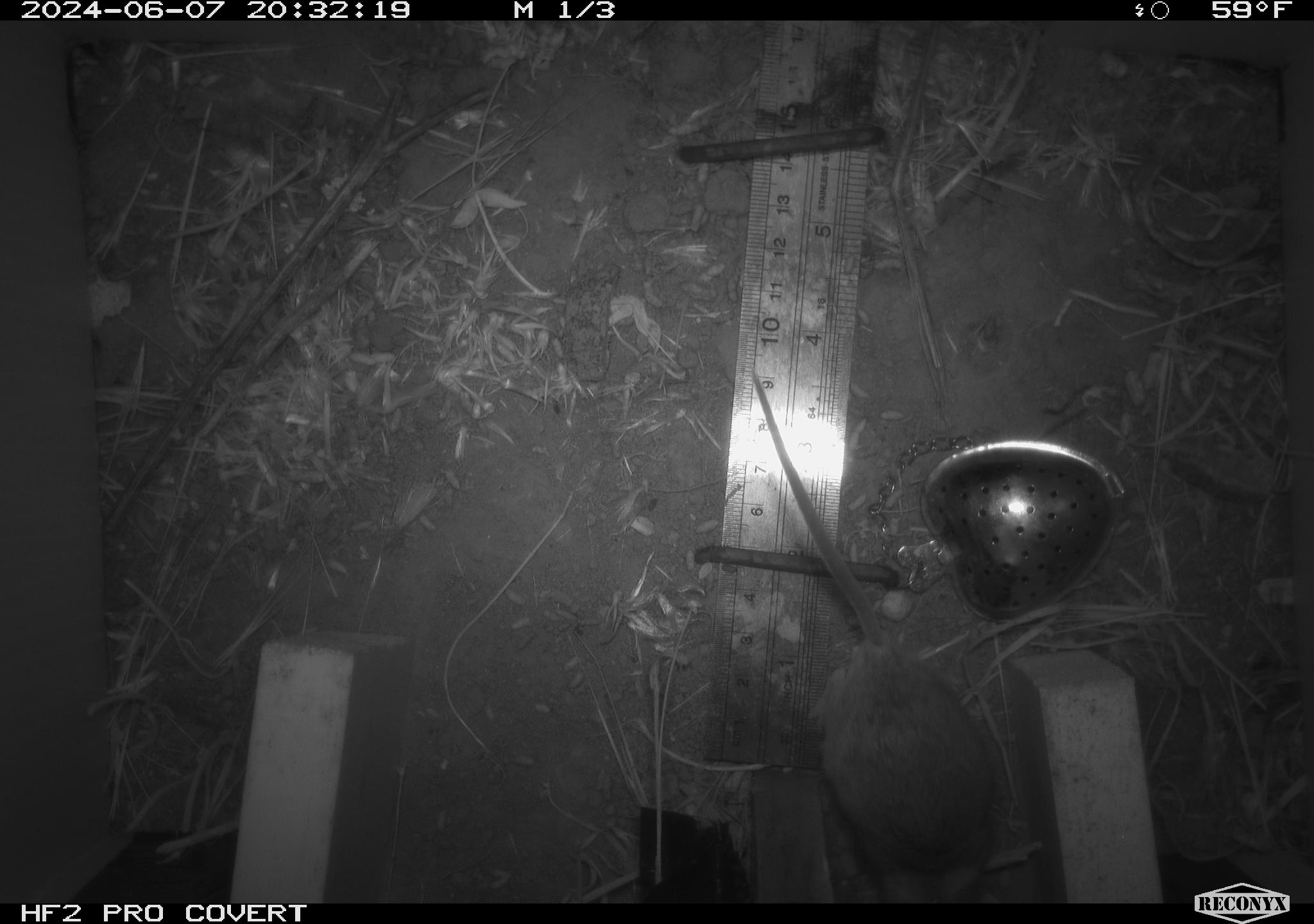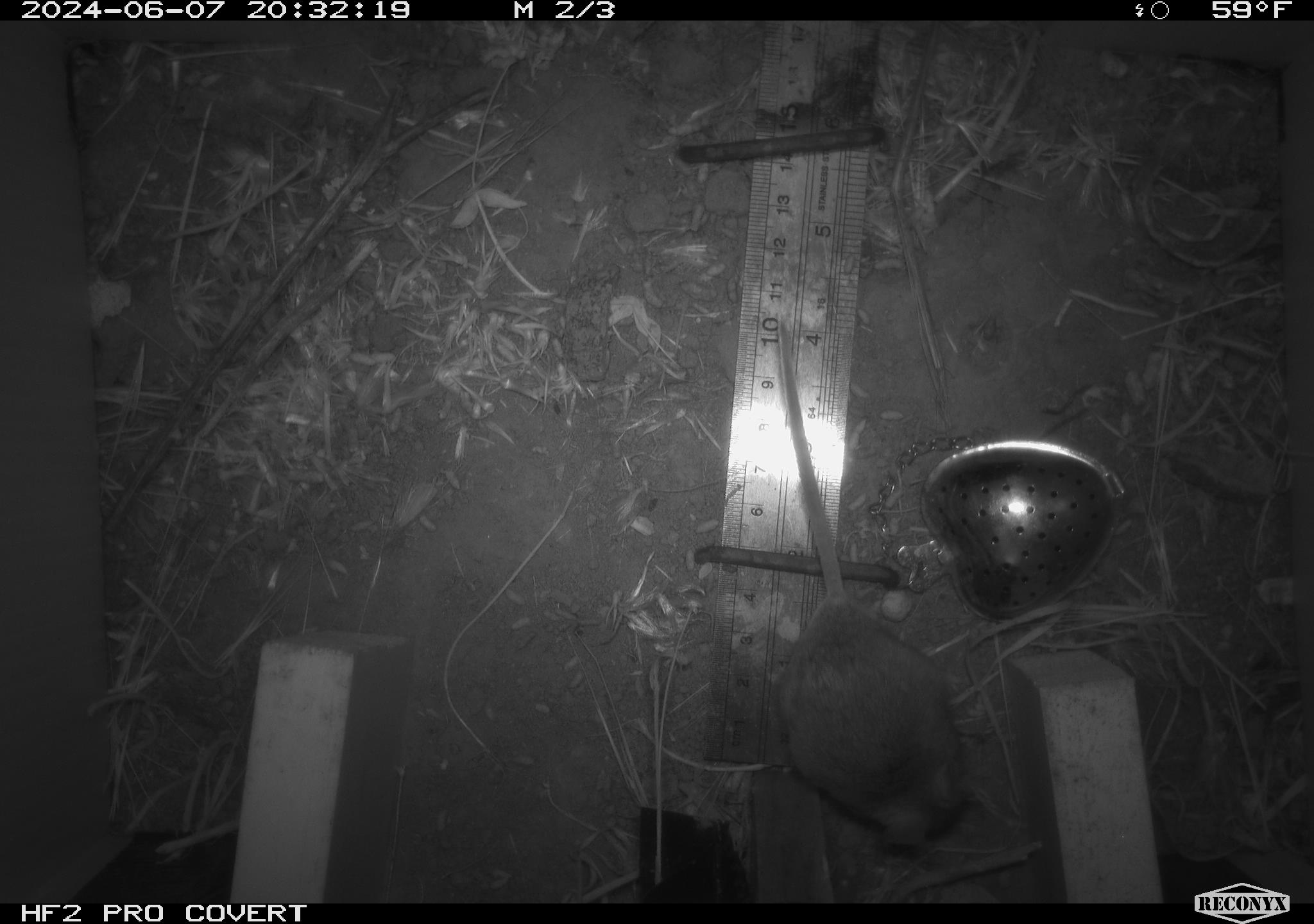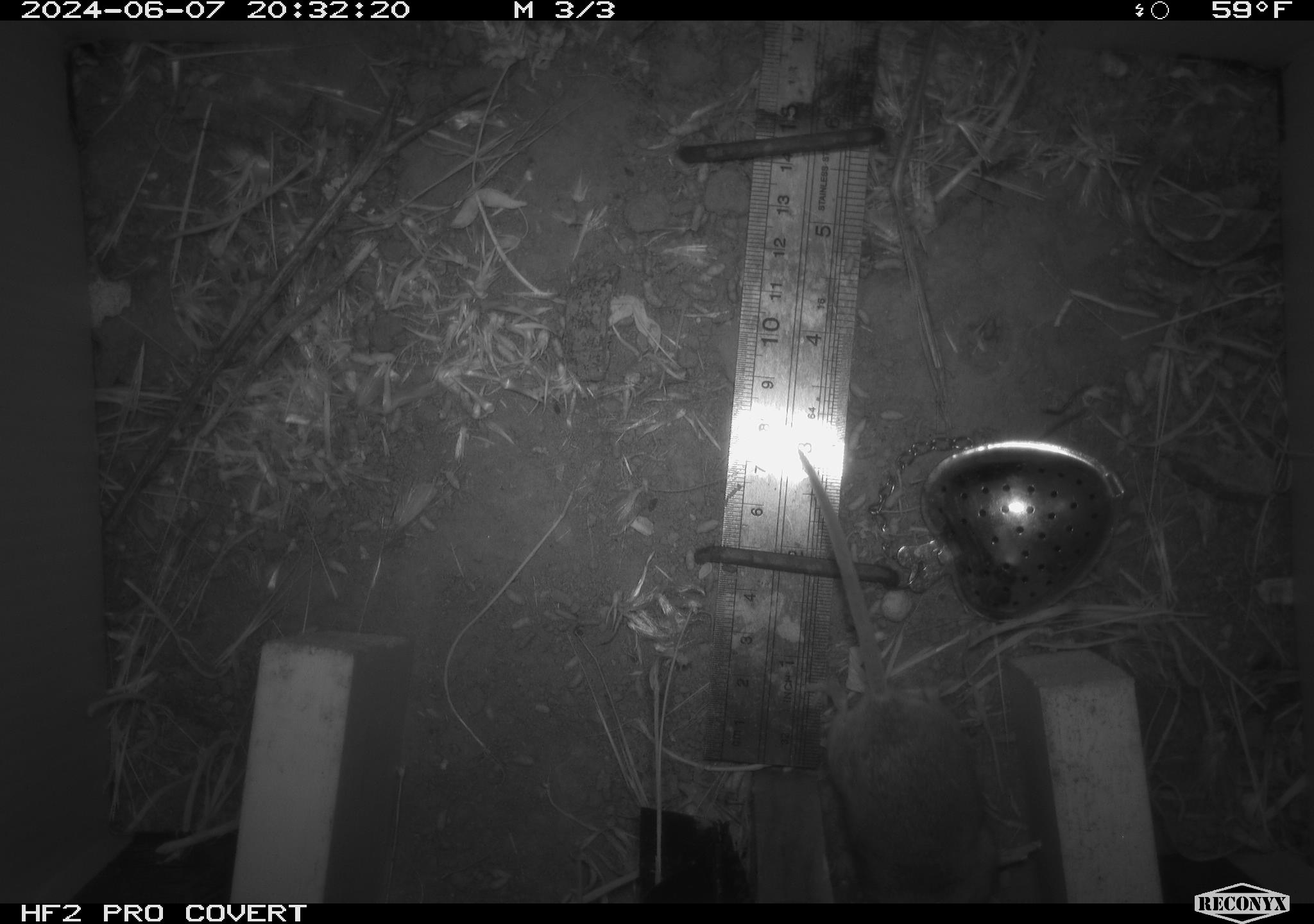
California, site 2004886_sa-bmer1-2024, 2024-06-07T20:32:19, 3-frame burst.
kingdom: Animalia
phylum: Chordata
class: Mammalia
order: Rodentia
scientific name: Rodentia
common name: mouse species